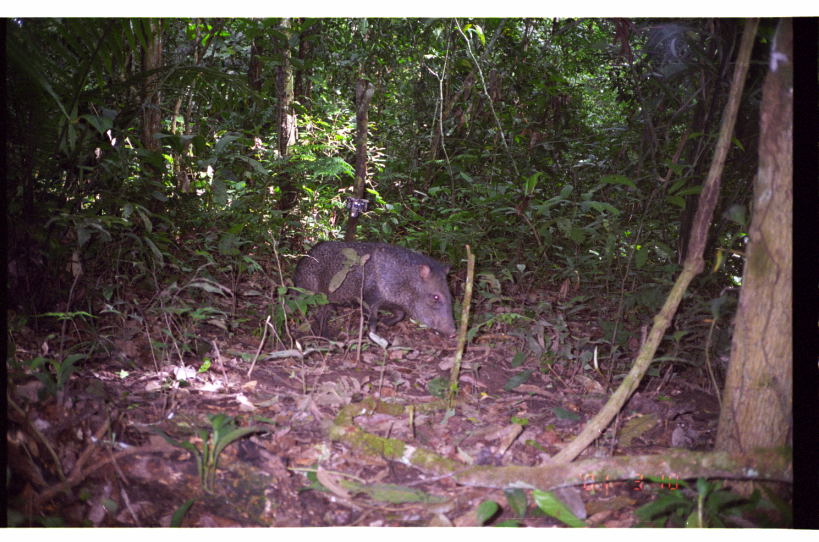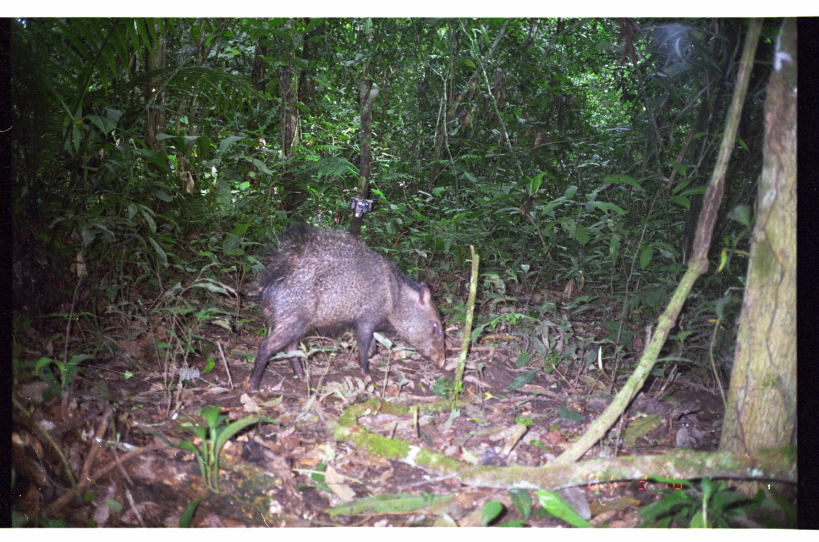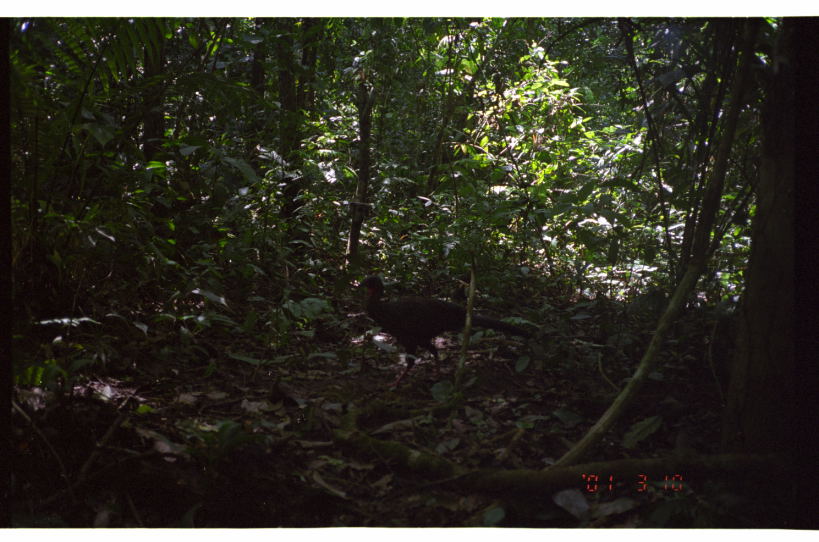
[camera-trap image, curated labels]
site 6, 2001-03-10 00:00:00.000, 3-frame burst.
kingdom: Animalia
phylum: Chordata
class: Mammalia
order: Artiodactyla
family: Tayassuidae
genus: Pecari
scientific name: Pecari tajacu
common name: collared peccary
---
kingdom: Animalia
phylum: Chordata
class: Aves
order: Galliformes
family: Cracidae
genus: Penelope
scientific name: Penelope jacquacu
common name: spix's guan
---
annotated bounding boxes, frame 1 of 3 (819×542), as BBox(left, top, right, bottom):
pecari tajacu: BBox(290, 239, 457, 344)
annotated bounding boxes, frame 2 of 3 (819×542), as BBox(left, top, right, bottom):
pecari tajacu: BBox(245, 225, 446, 394)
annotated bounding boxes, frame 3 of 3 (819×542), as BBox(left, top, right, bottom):
penelope jacquacu: BBox(354, 273, 535, 389)